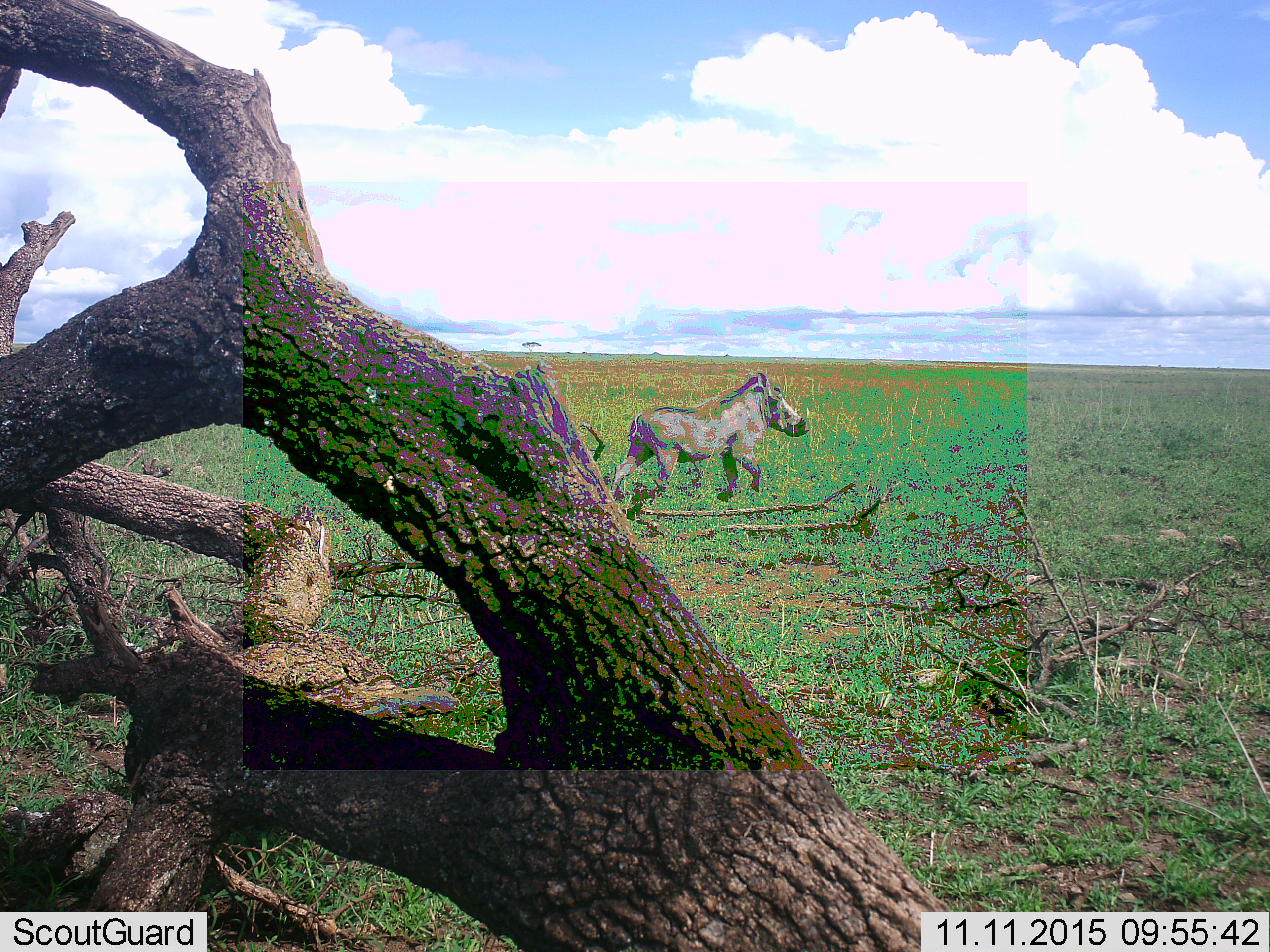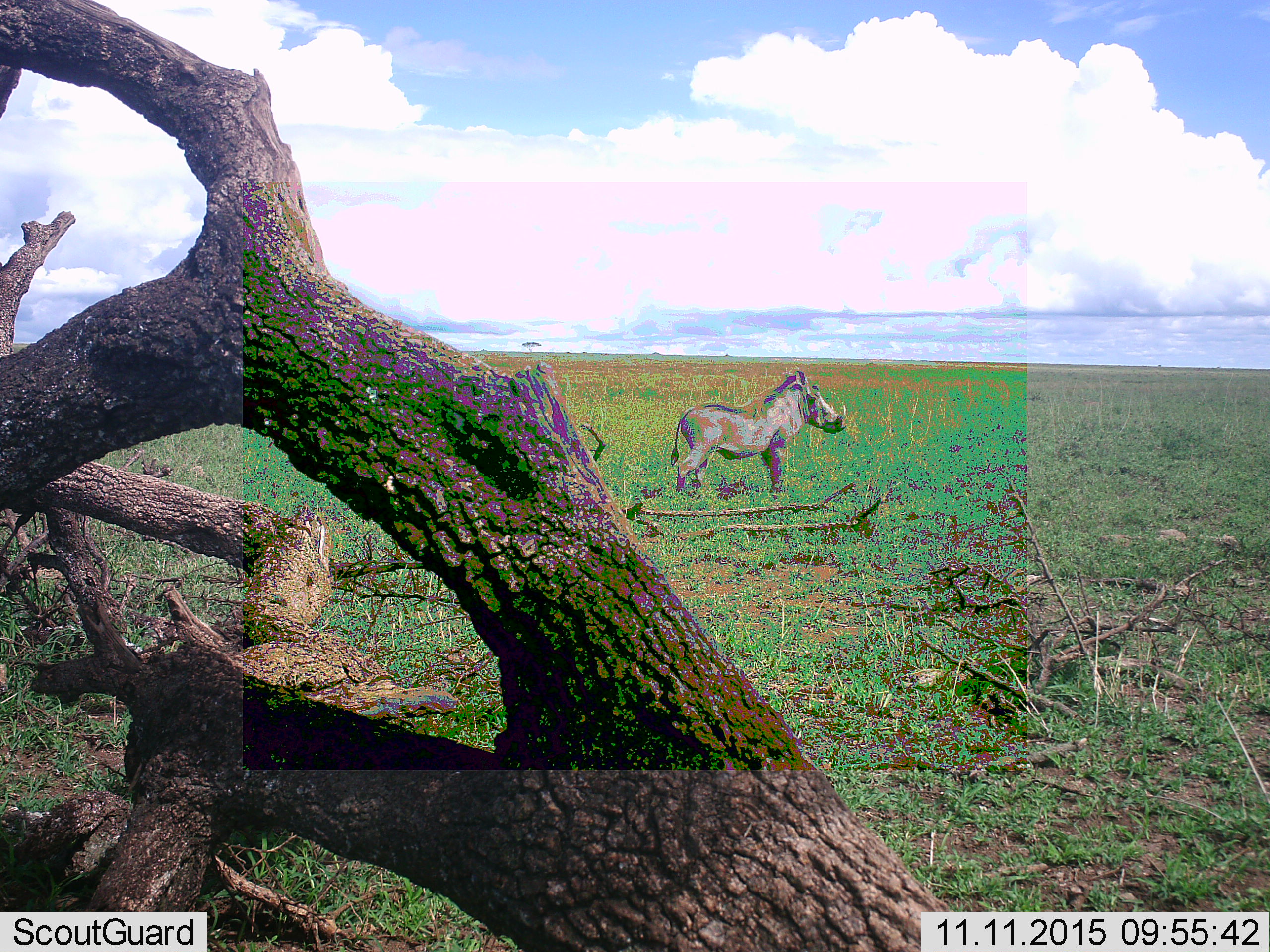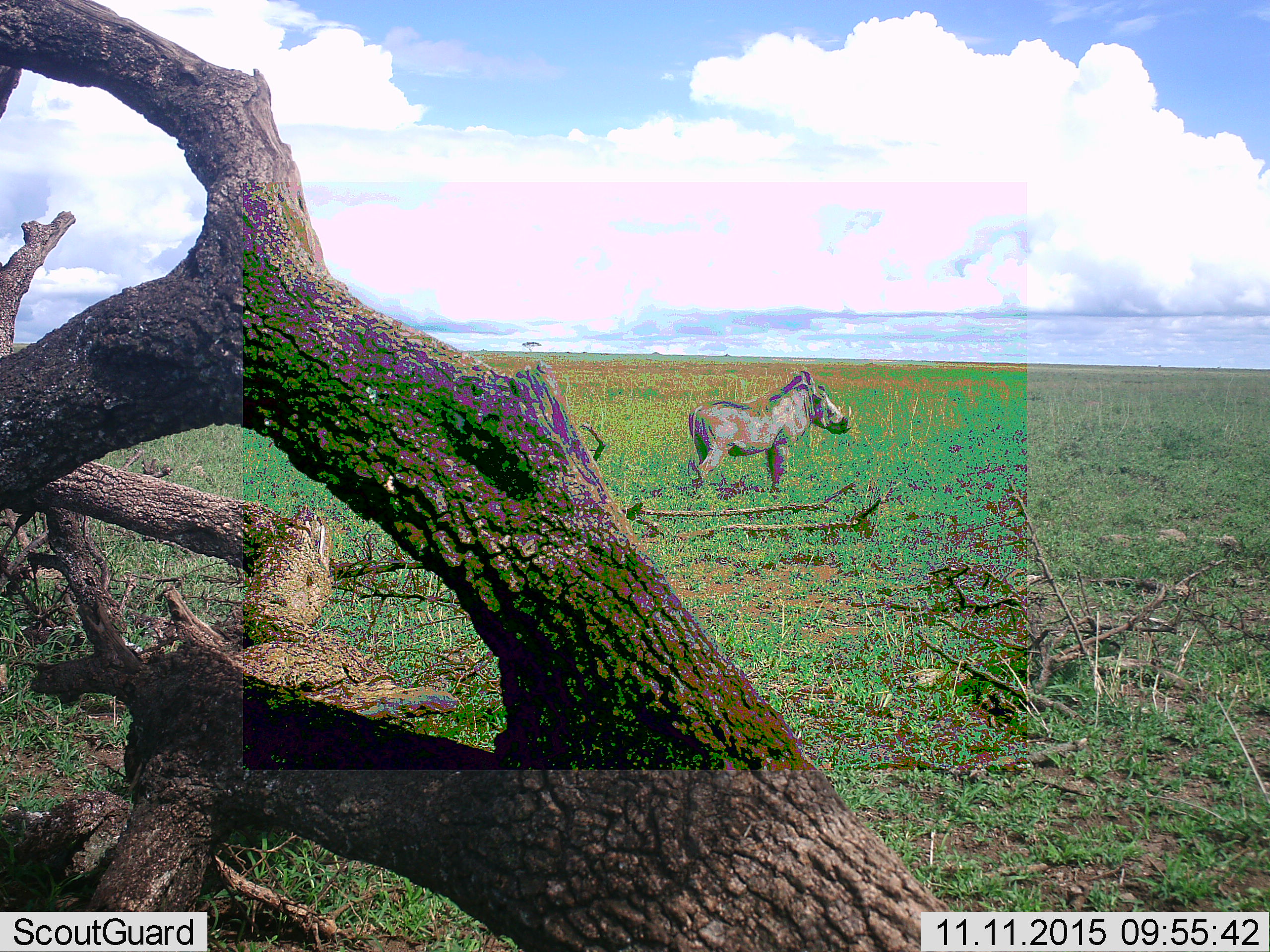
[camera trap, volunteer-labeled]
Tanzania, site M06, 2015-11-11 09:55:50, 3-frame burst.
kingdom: Animalia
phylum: Chordata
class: Mammalia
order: Artiodactyla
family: Suidae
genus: Phacochoerus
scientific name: Phacochoerus africanus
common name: warthog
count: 1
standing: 0%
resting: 0%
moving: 100%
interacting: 0%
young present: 0%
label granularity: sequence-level